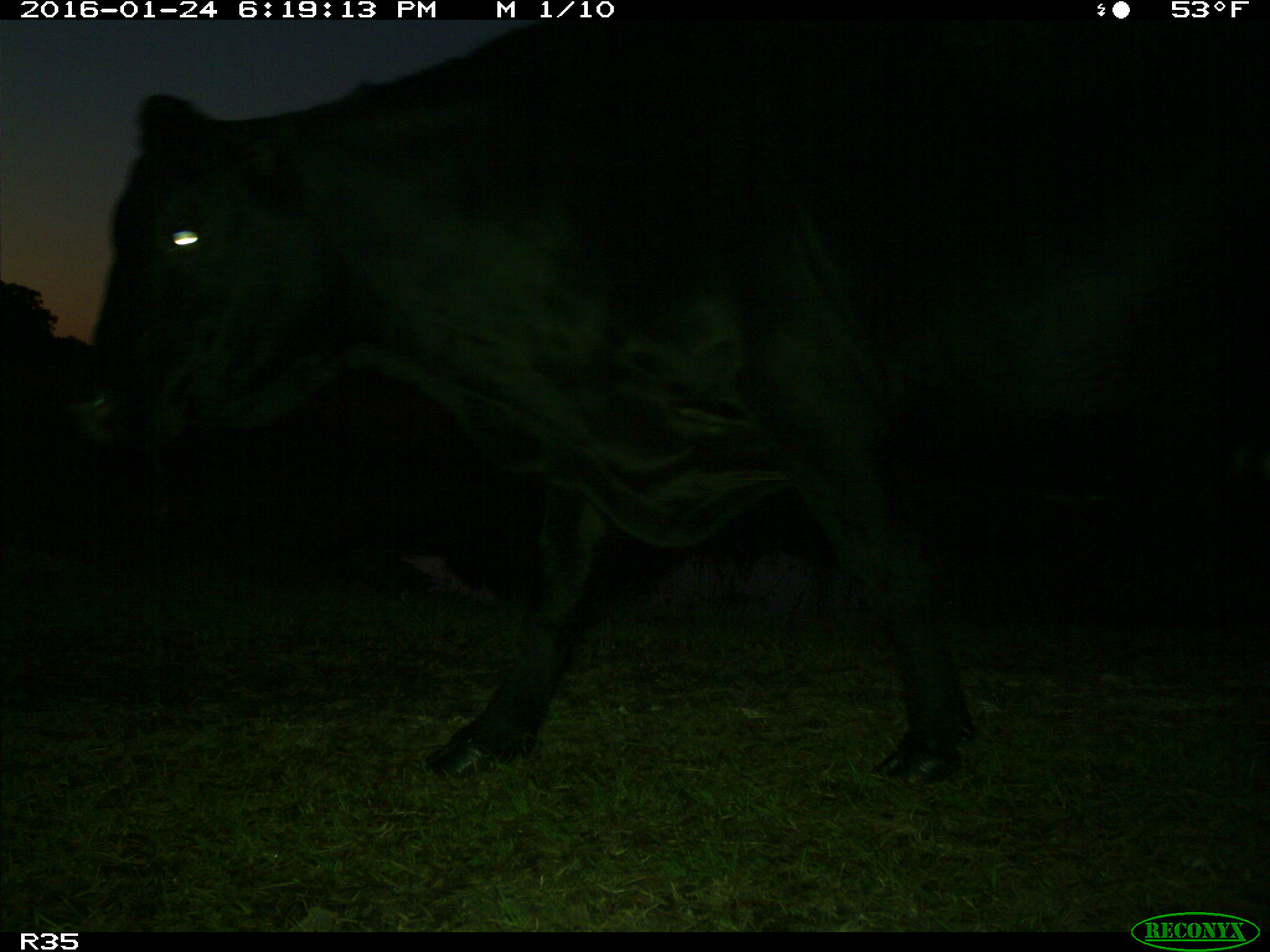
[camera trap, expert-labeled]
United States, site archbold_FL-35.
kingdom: Animalia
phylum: Chordata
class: Mammalia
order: Artiodactyla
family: Bovidae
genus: Bos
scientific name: Bos taurus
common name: domestic cow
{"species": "Bos taurus (domestic cow)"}